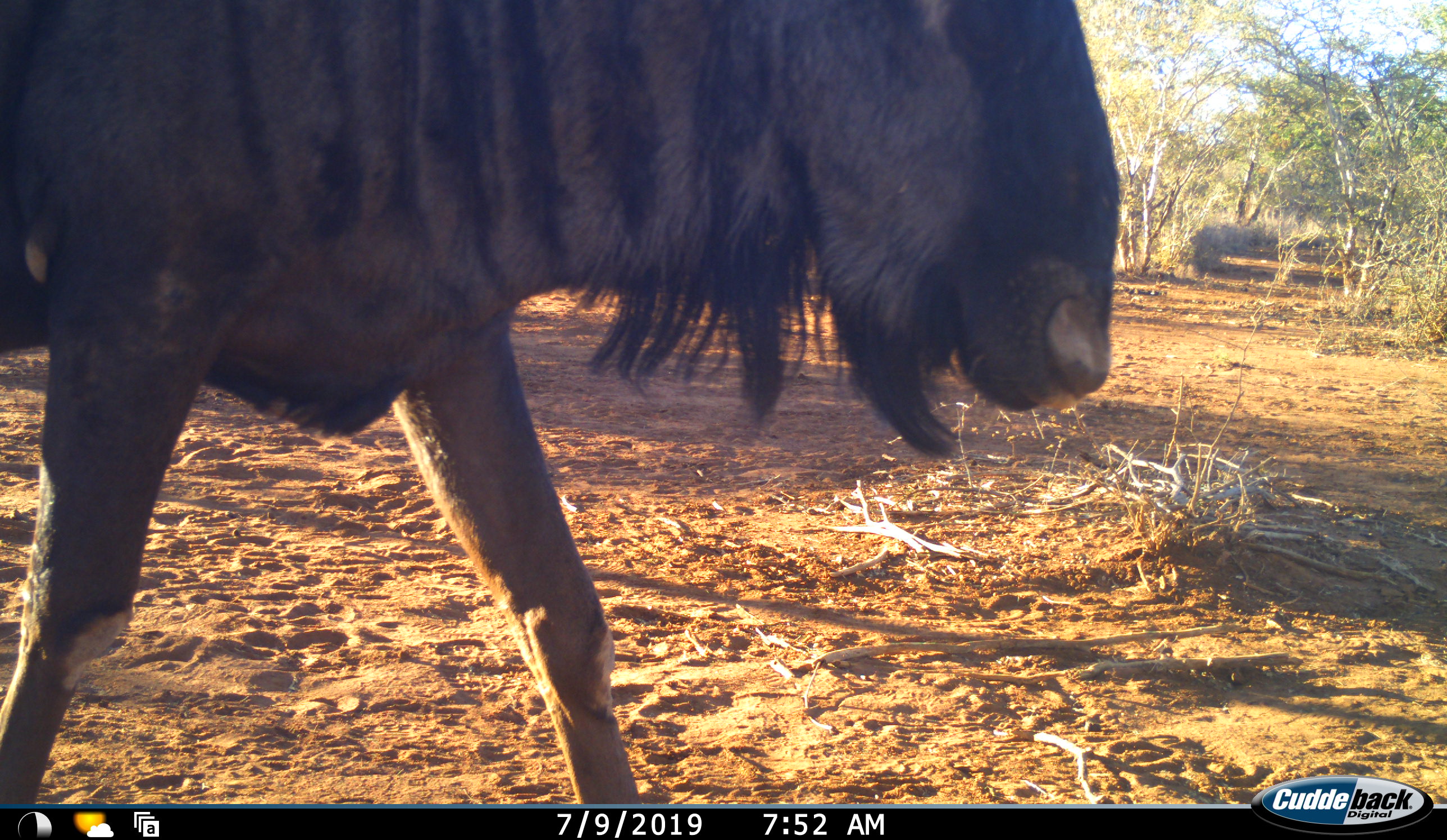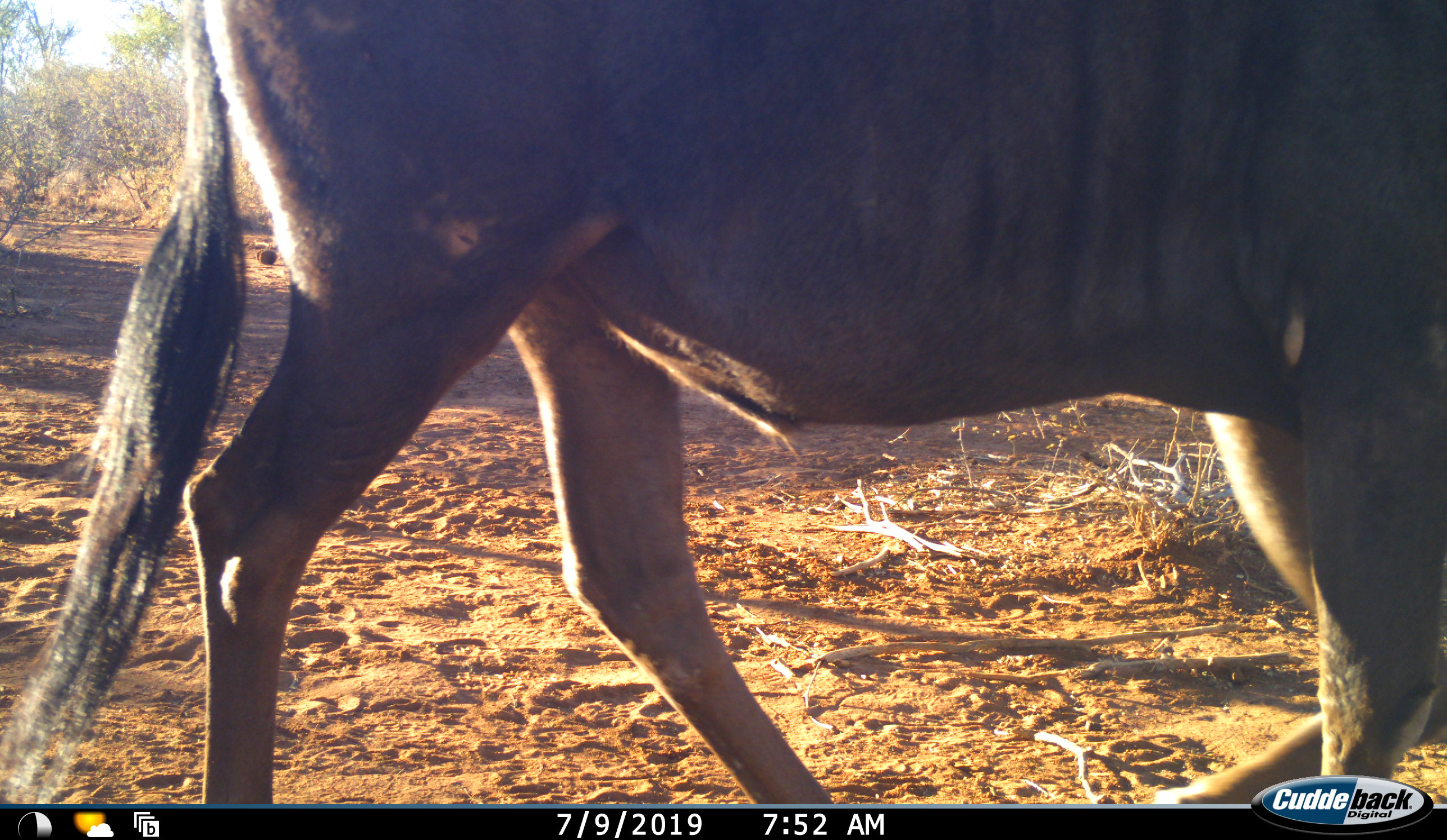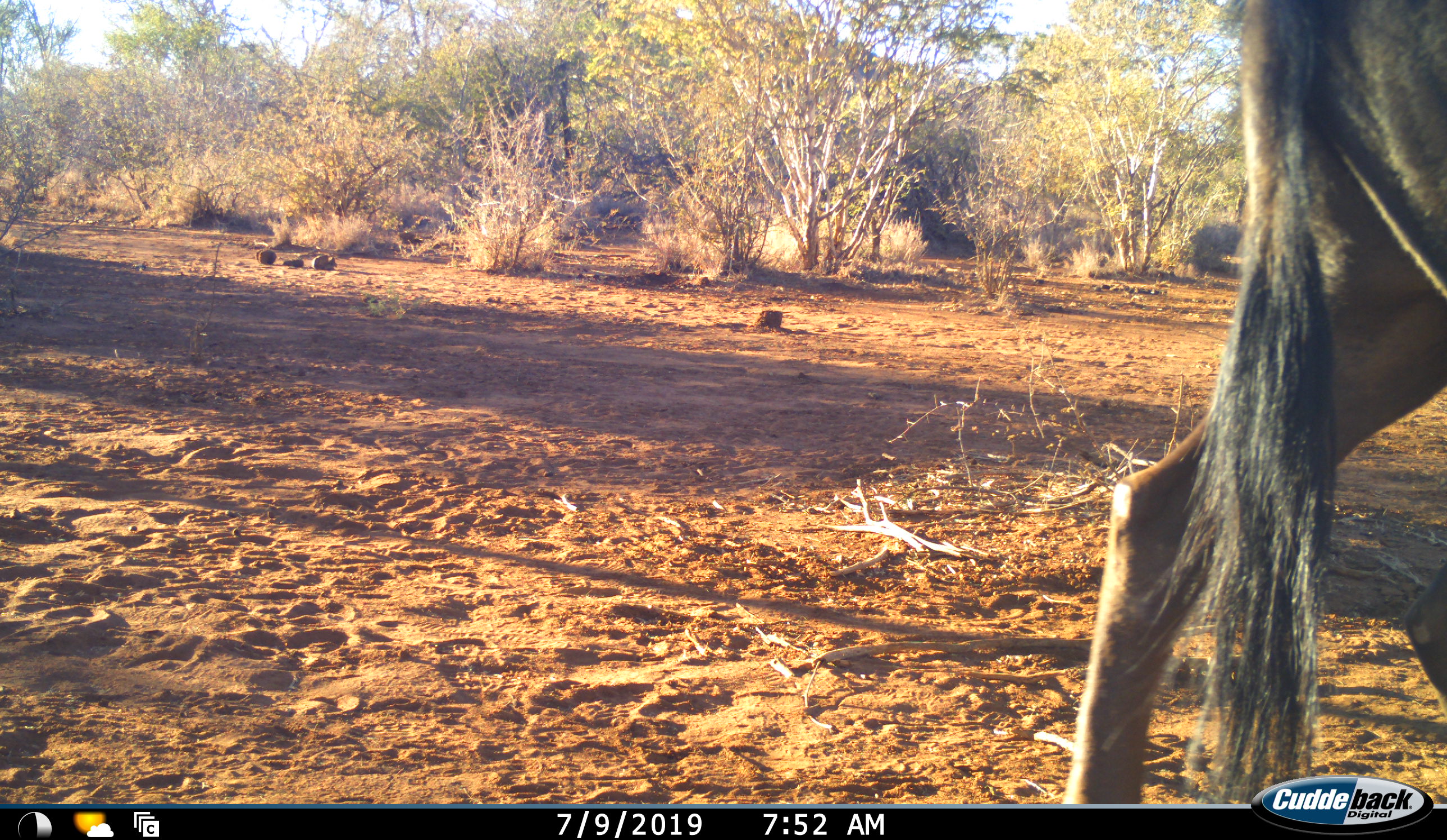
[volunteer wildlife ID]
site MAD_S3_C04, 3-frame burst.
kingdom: Animalia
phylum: Chordata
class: Mammalia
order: Artiodactyla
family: Bovidae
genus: Connochaetes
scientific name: Connochaetes taurinus taurinus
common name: blue wildebeest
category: wildebeestblue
Wildebeestblue (blue wildebeest) (Connochaetes taurinus taurinus), count 1. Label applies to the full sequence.